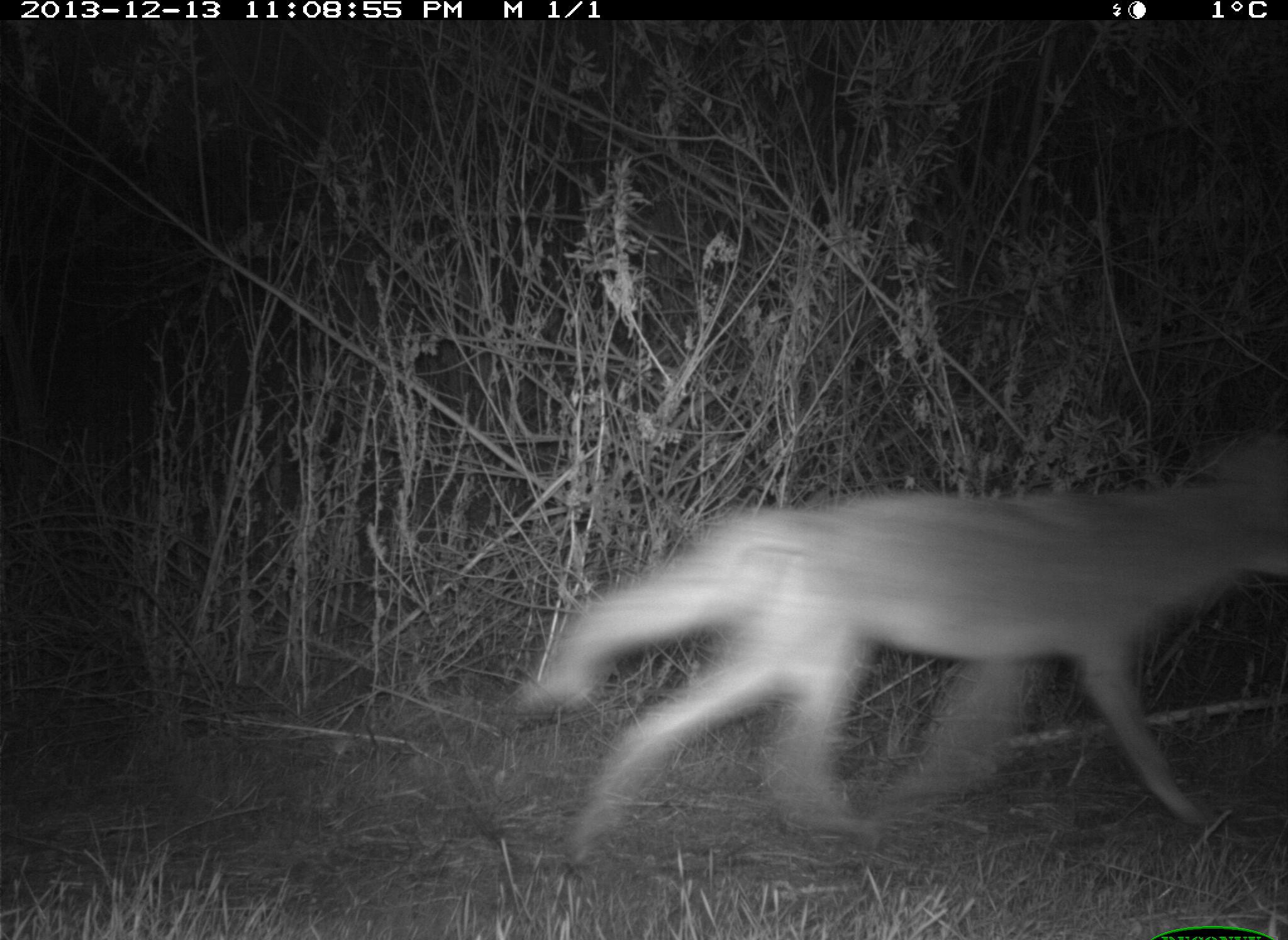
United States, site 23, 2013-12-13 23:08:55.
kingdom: Animalia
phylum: Chordata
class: Mammalia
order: Carnivora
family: Canidae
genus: Canis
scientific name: Canis latrans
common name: coyote